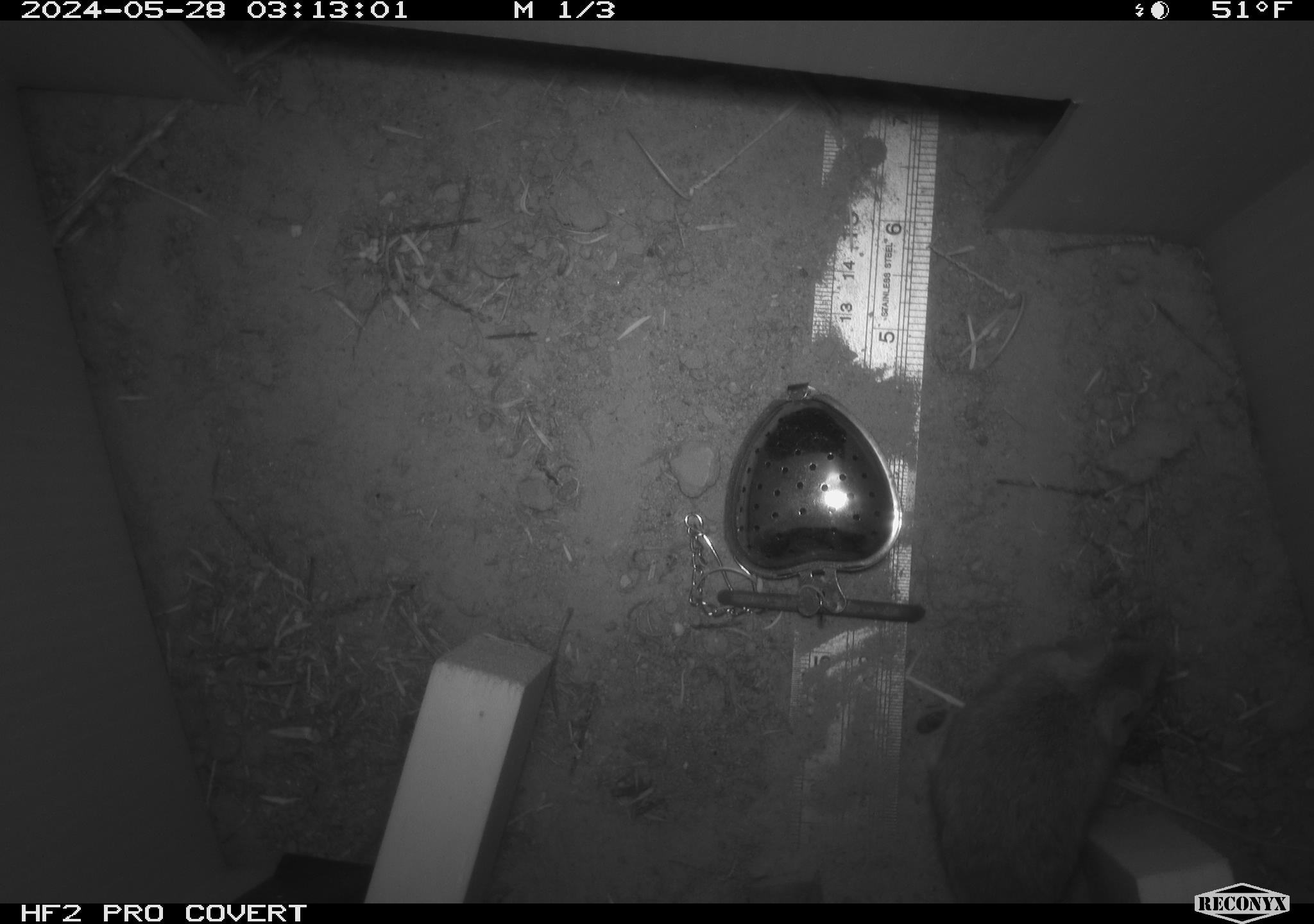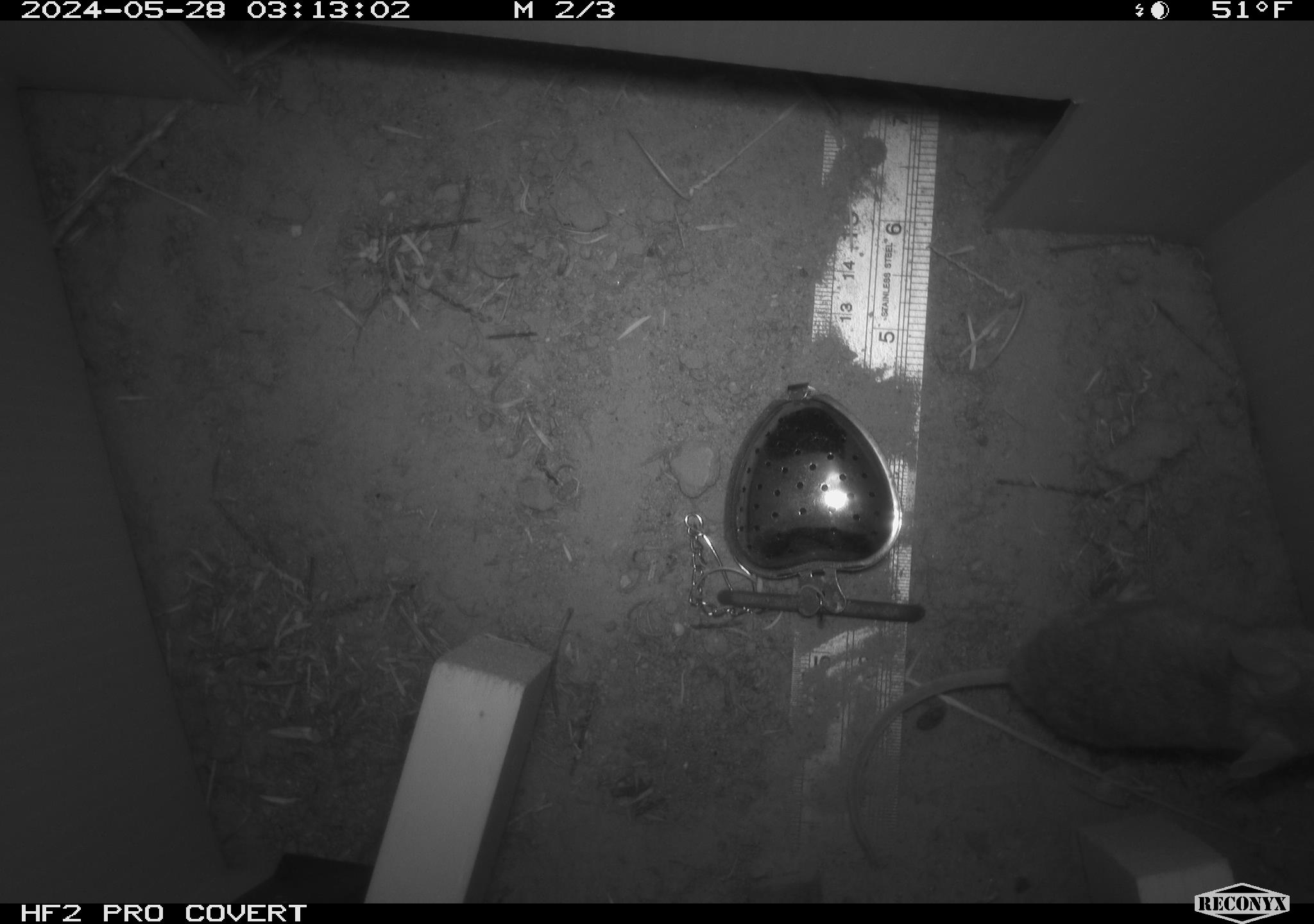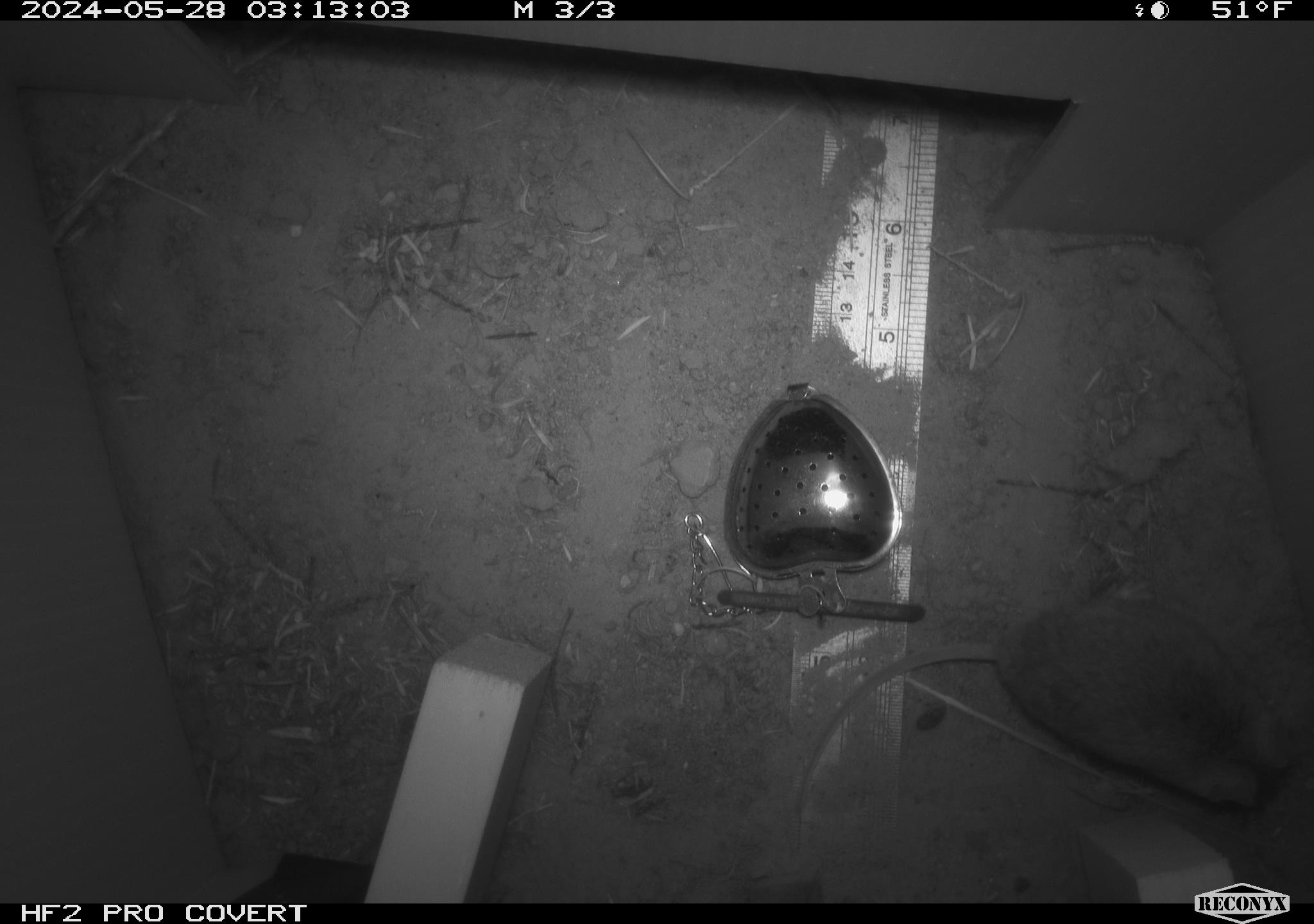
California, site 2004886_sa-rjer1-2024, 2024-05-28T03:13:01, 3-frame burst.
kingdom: Animalia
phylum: Chordata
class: Mammalia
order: Rodentia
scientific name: Rodentia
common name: mouse species